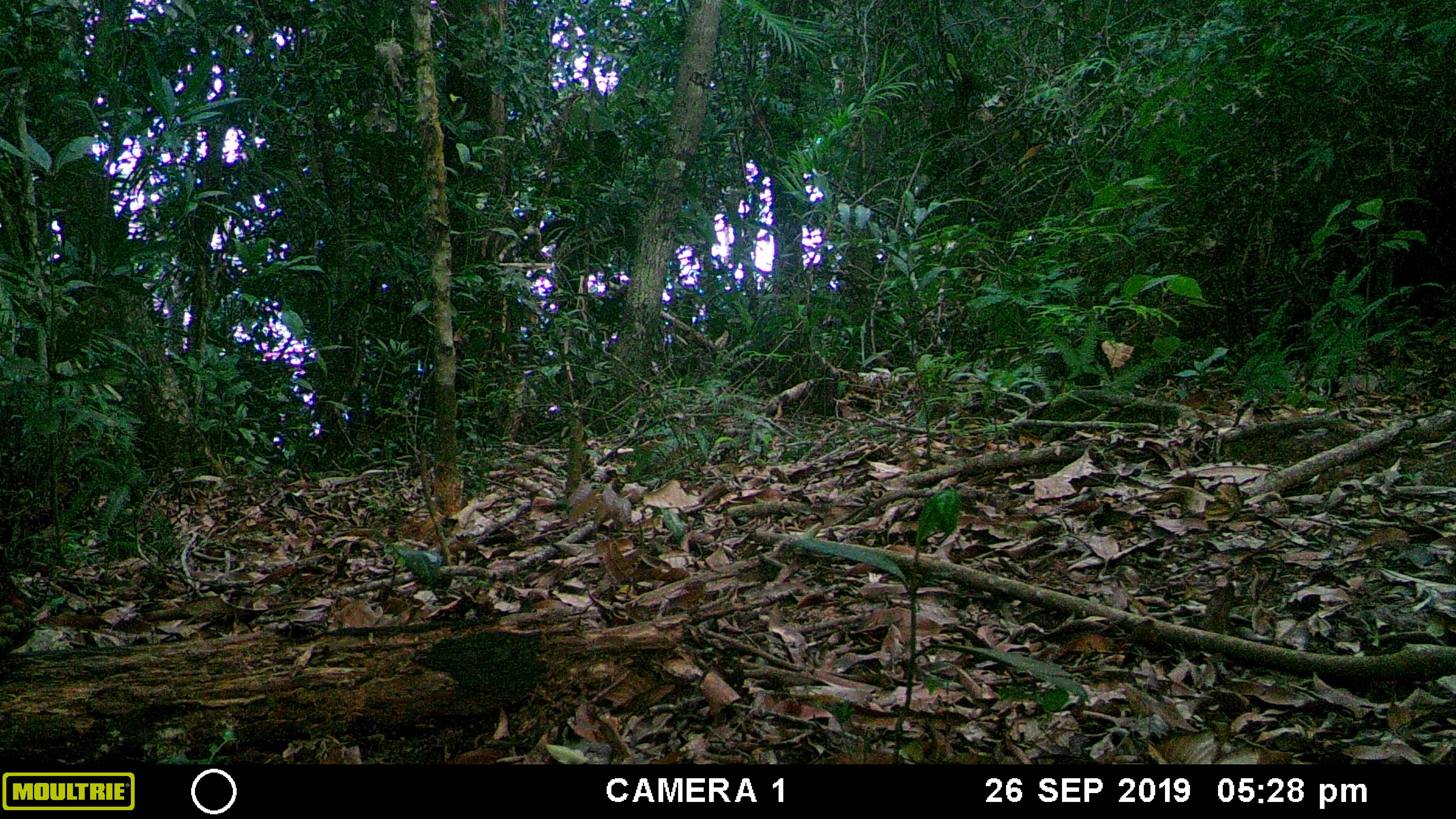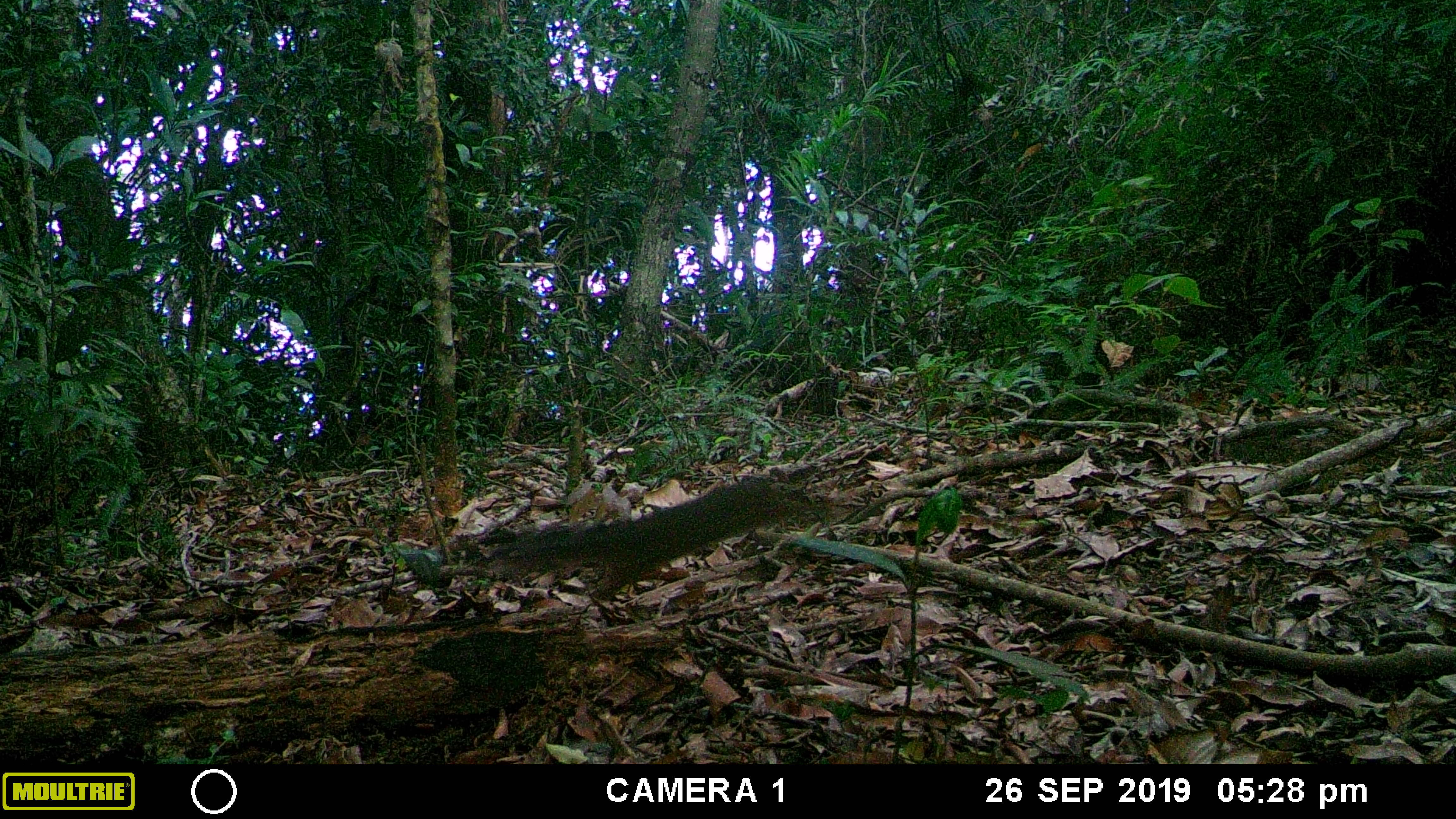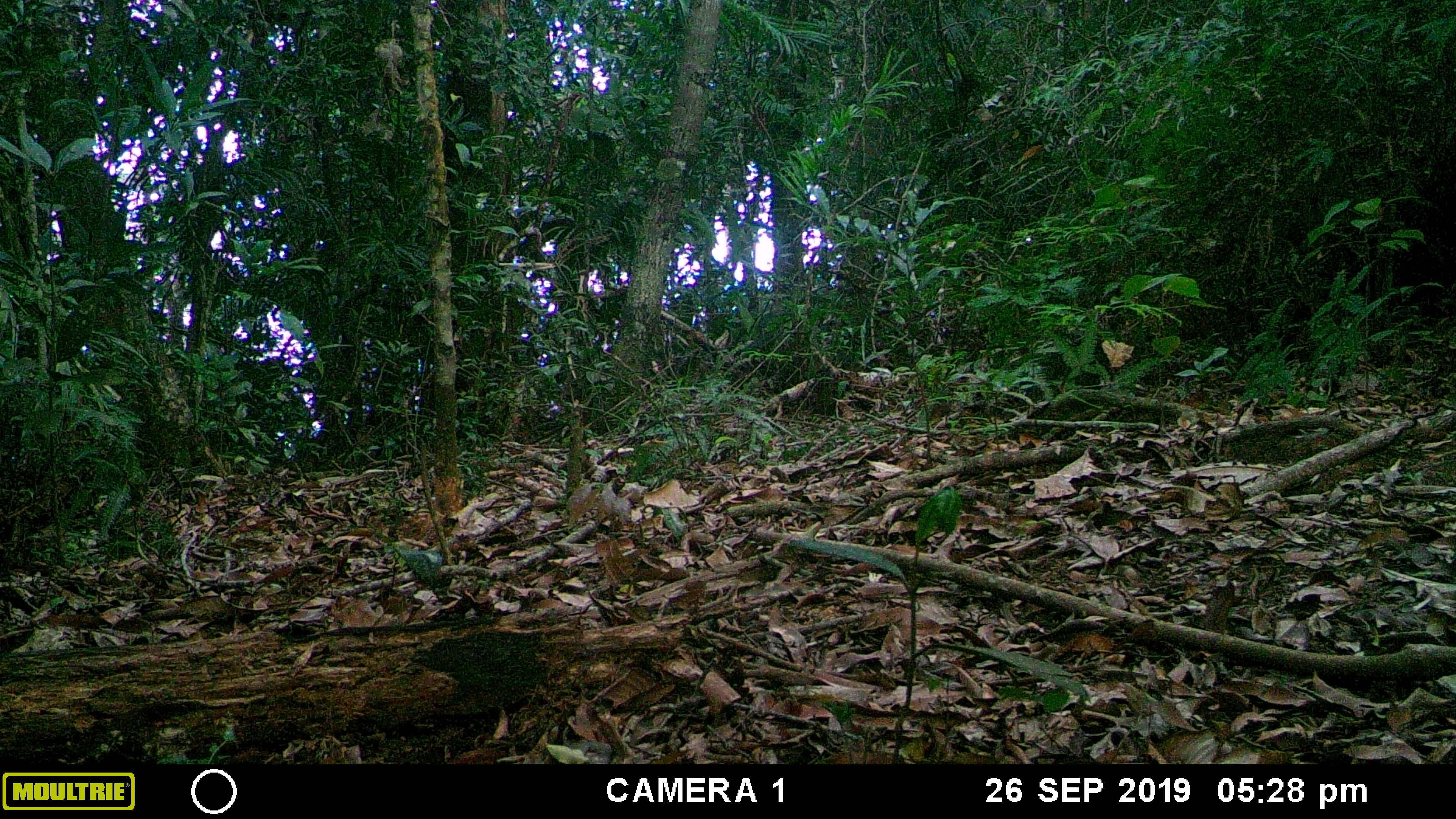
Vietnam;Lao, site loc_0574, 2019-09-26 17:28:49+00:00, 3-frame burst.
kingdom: Animalia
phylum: Chordata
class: Mammalia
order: Rodentia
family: Sciuridae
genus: Dremomys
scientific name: Dremomys rufigenis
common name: red-cheeked squirrel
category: red cheeked squirrel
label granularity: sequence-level